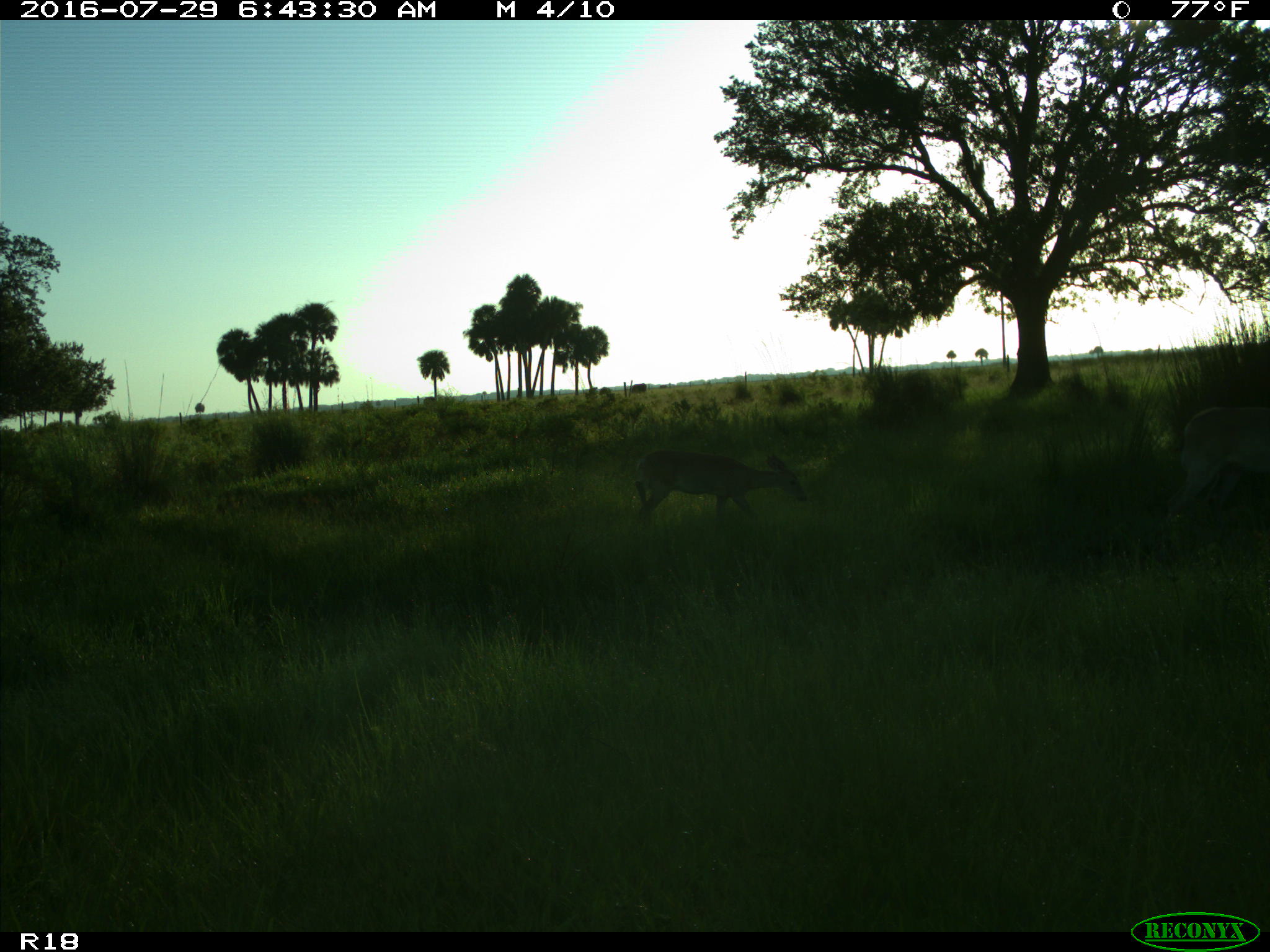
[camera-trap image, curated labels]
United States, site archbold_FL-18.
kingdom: Animalia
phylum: Chordata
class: Mammalia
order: Artiodactyla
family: Cervidae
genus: Odocoileus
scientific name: Odocoileus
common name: deer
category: unidentified deer